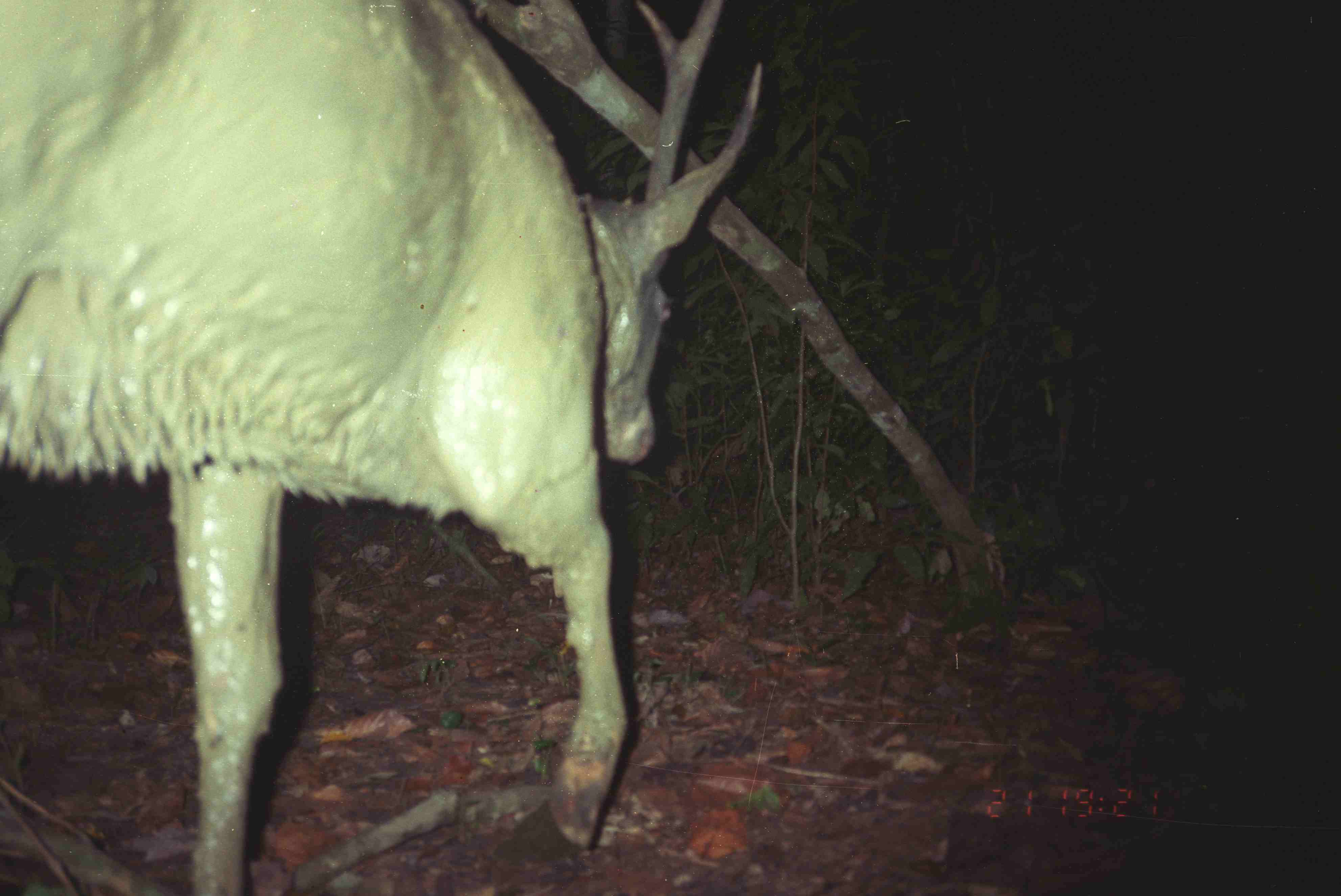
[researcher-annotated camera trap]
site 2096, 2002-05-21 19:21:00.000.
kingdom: Animalia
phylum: Chordata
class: Mammalia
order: Artiodactyla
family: Cervidae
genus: Rusa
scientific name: Rusa unicolor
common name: sambar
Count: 1.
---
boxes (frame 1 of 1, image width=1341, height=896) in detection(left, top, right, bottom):
rusa unicolor: detection(2, 2, 770, 894)